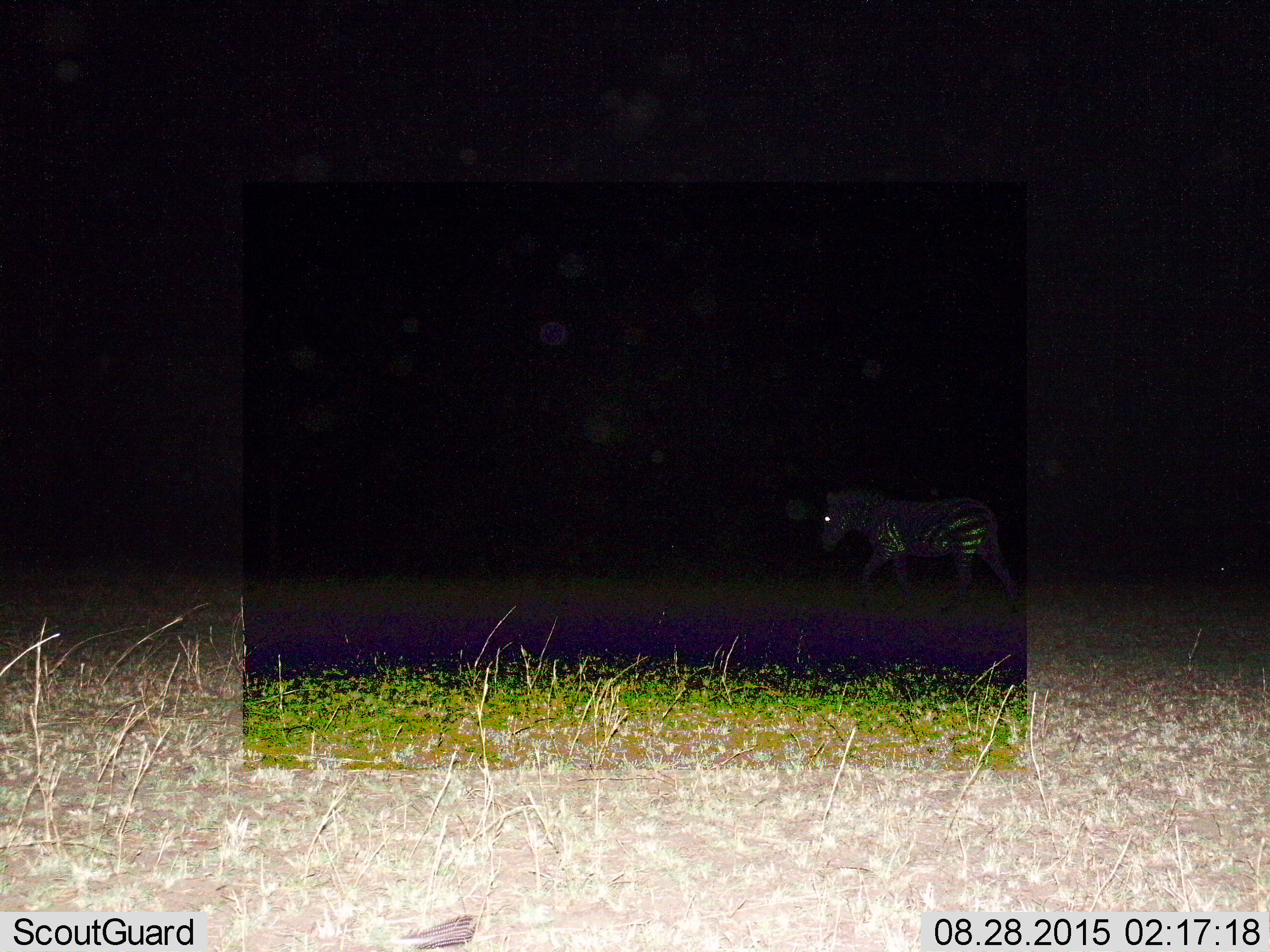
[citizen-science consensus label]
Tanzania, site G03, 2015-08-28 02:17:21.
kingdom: Animalia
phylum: Chordata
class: Mammalia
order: Perissodactyla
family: Equidae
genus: Equus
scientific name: Equus quagga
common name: plains zebra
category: zebra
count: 1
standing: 31%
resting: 0%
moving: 75%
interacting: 0%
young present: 0%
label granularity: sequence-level